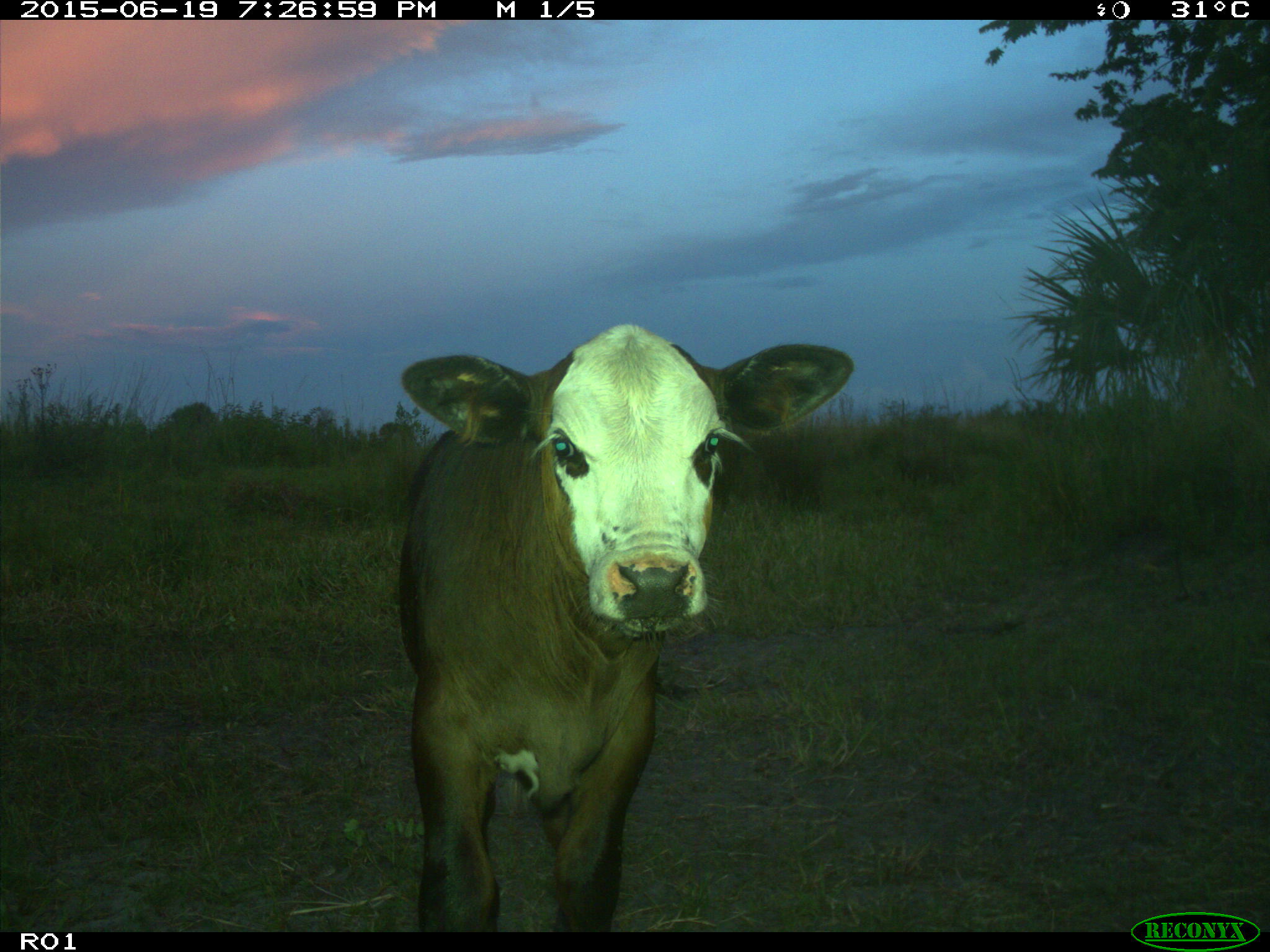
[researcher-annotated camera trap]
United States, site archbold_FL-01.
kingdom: Animalia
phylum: Chordata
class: Mammalia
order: Artiodactyla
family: Bovidae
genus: Bos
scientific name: Bos taurus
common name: domestic cow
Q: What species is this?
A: Bos taurus (domestic cow).